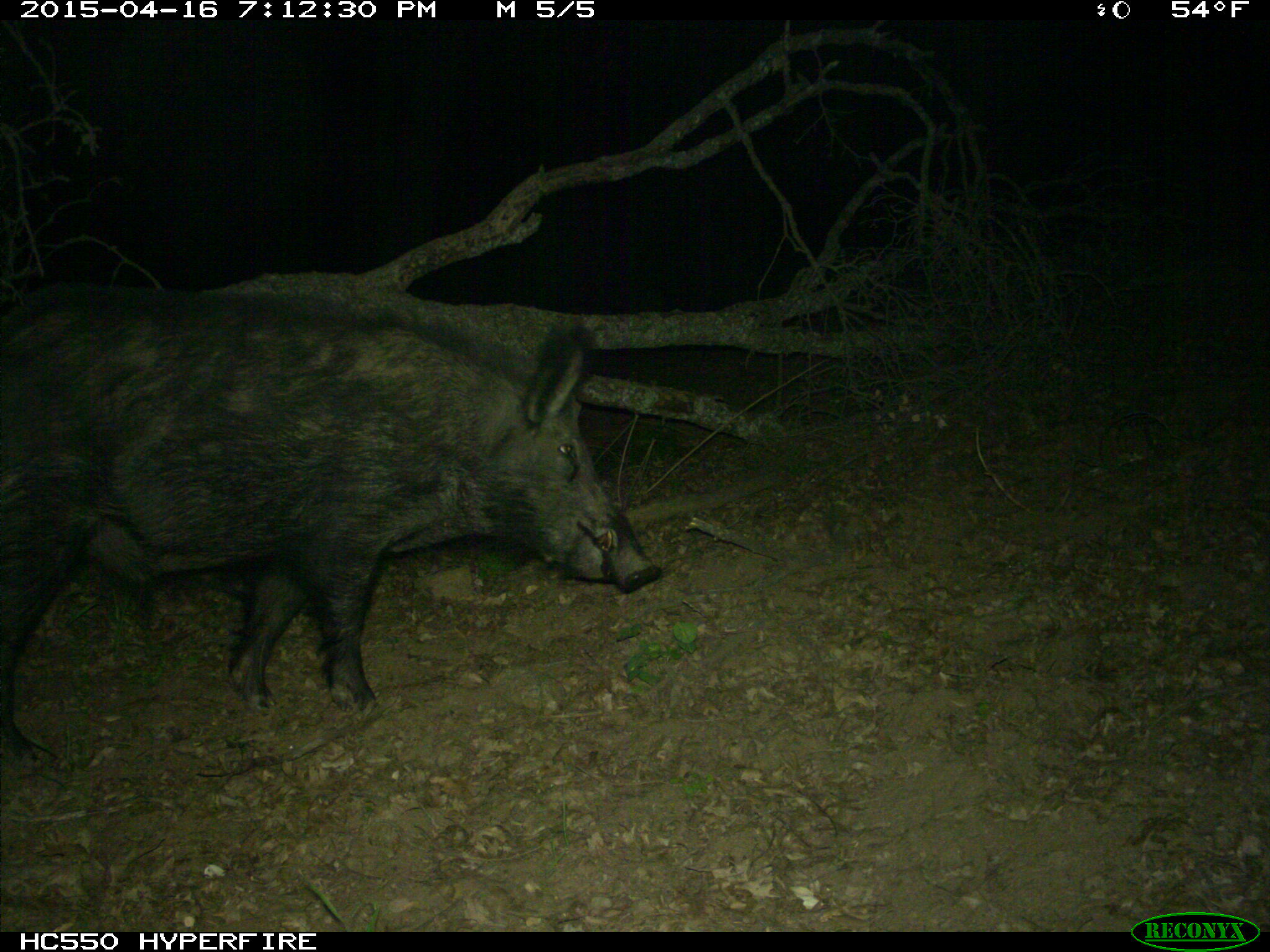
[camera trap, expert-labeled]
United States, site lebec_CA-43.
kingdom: Animalia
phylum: Chordata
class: Mammalia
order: Artiodactyla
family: Suidae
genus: Sus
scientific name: Sus scrofa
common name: wild boar